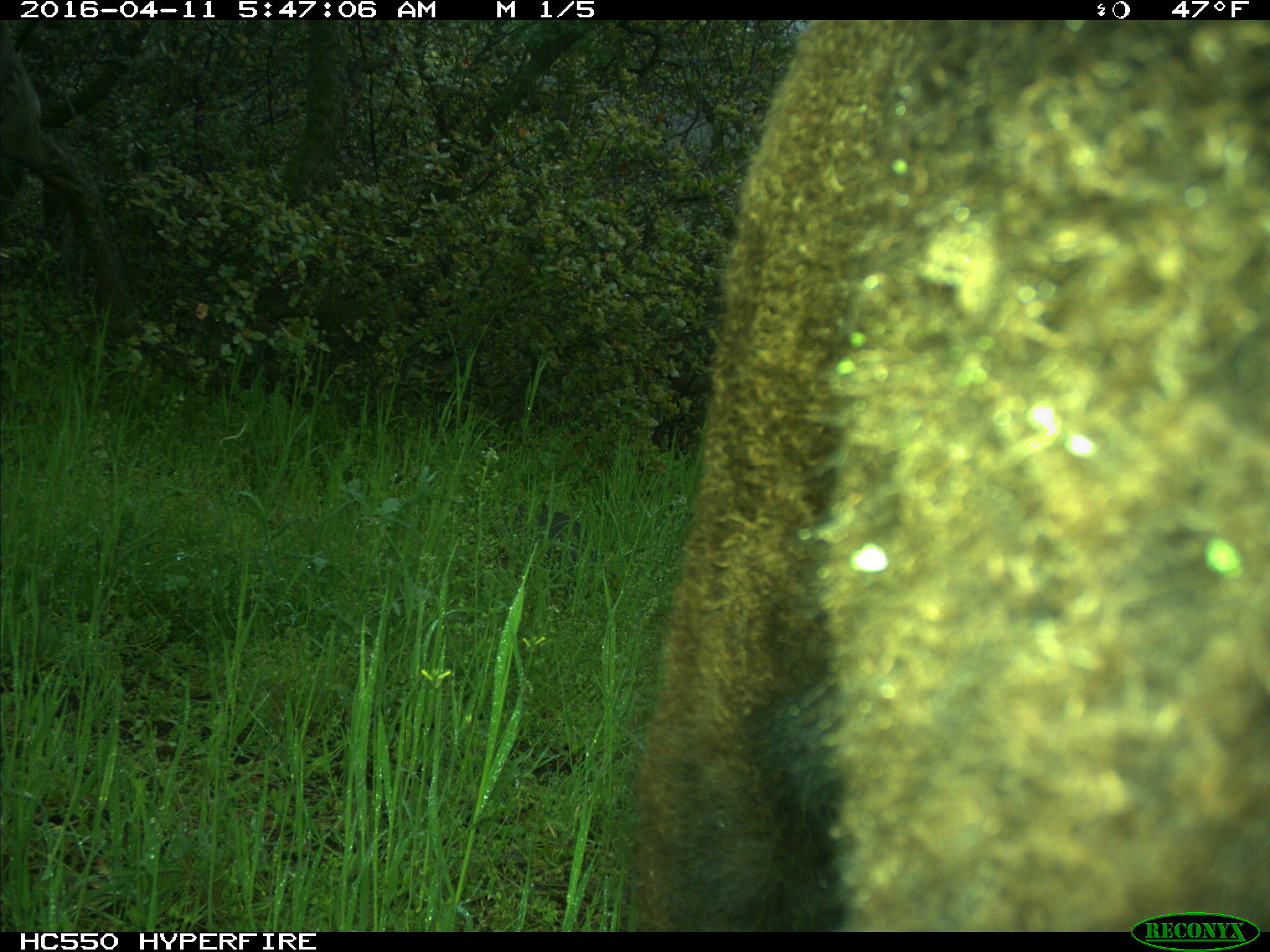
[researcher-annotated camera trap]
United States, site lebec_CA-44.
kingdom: Animalia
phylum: Chordata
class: Mammalia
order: Artiodactyla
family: Bovidae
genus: Bos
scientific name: Bos taurus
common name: domestic cow